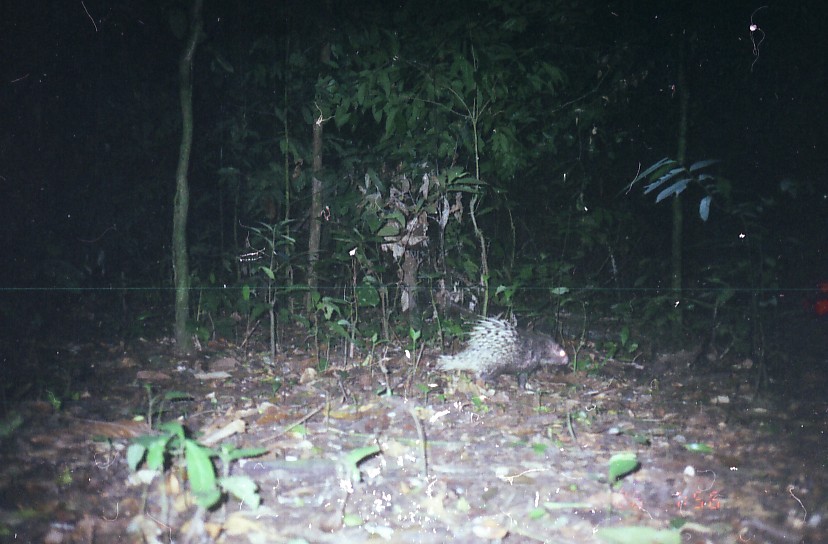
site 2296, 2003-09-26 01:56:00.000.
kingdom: Animalia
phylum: Chordata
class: Mammalia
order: Rodentia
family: Hystricidae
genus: Hystrix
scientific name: Hystrix brachyura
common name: east asian porcupine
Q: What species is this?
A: Hystrix brachyura (east asian porcupine).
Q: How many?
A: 1.